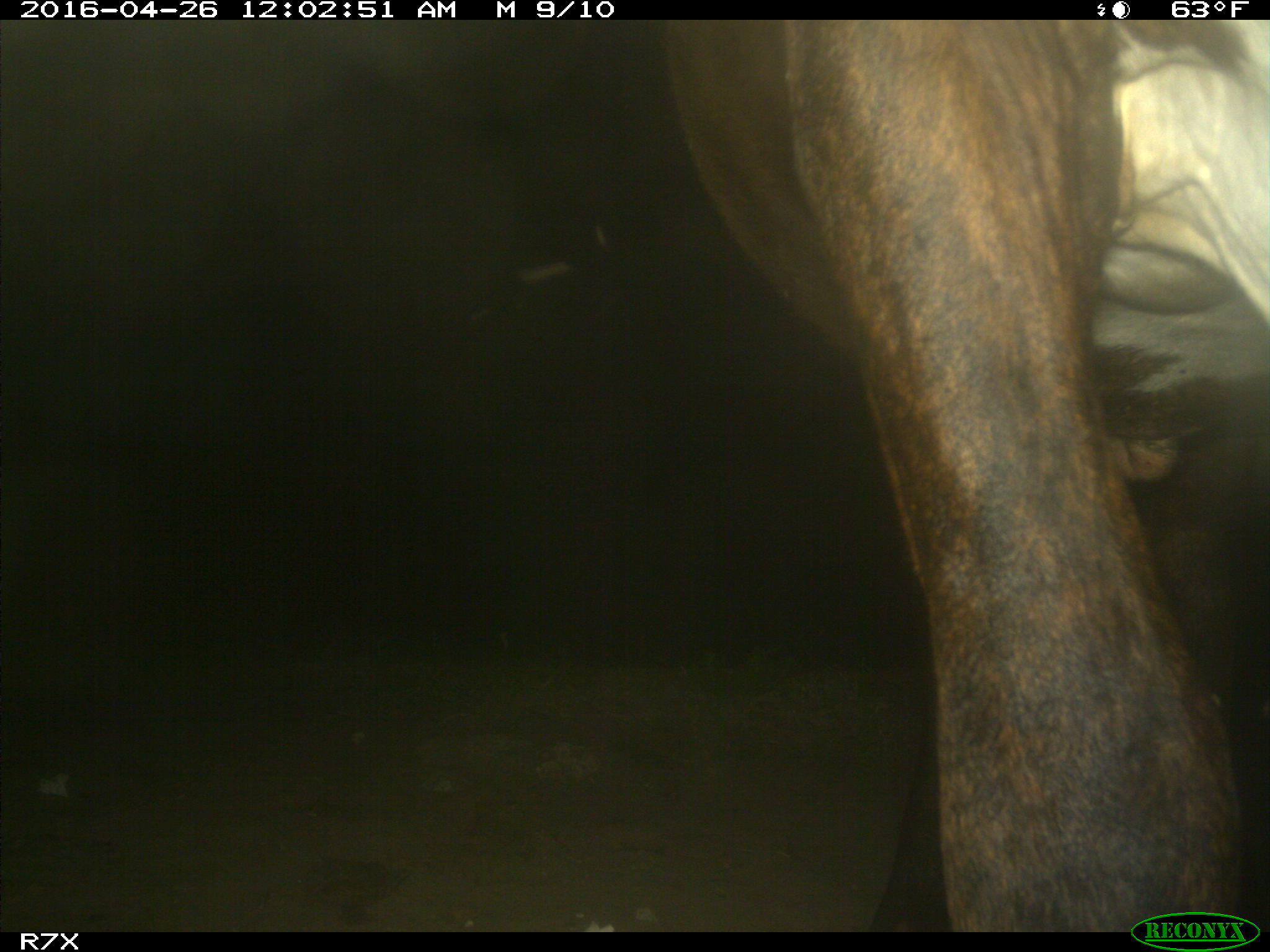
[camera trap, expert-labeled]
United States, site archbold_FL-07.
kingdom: Animalia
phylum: Chordata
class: Mammalia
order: Artiodactyla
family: Bovidae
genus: Bos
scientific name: Bos taurus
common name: domestic cow